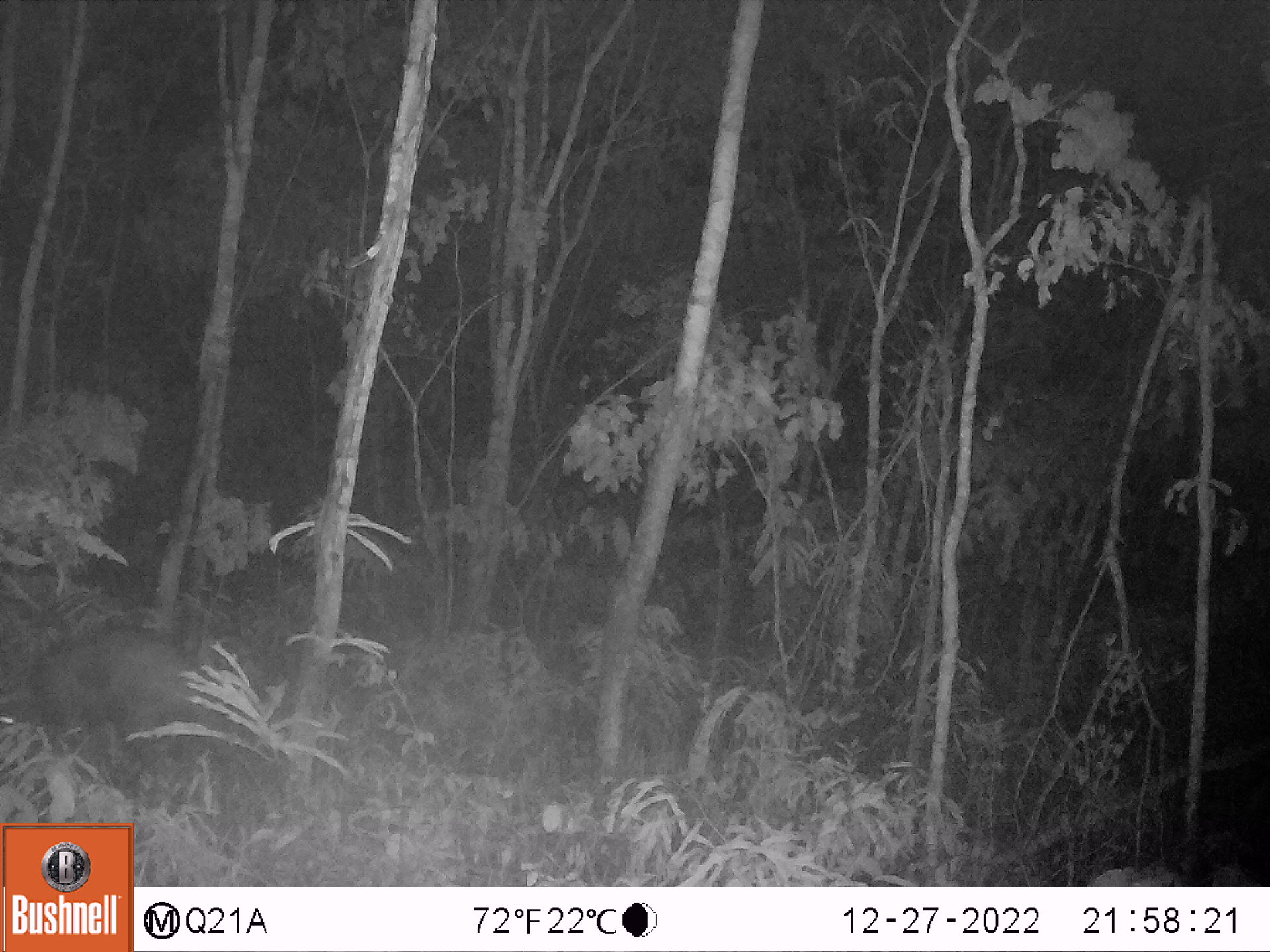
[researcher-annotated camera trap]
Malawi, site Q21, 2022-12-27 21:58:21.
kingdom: Animalia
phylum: Chordata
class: Mammalia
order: Artiodactyla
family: Suidae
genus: Potamochoerus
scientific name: Potamochoerus larvatus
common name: bushpig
Bushpig (Potamochoerus larvatus), count 1.